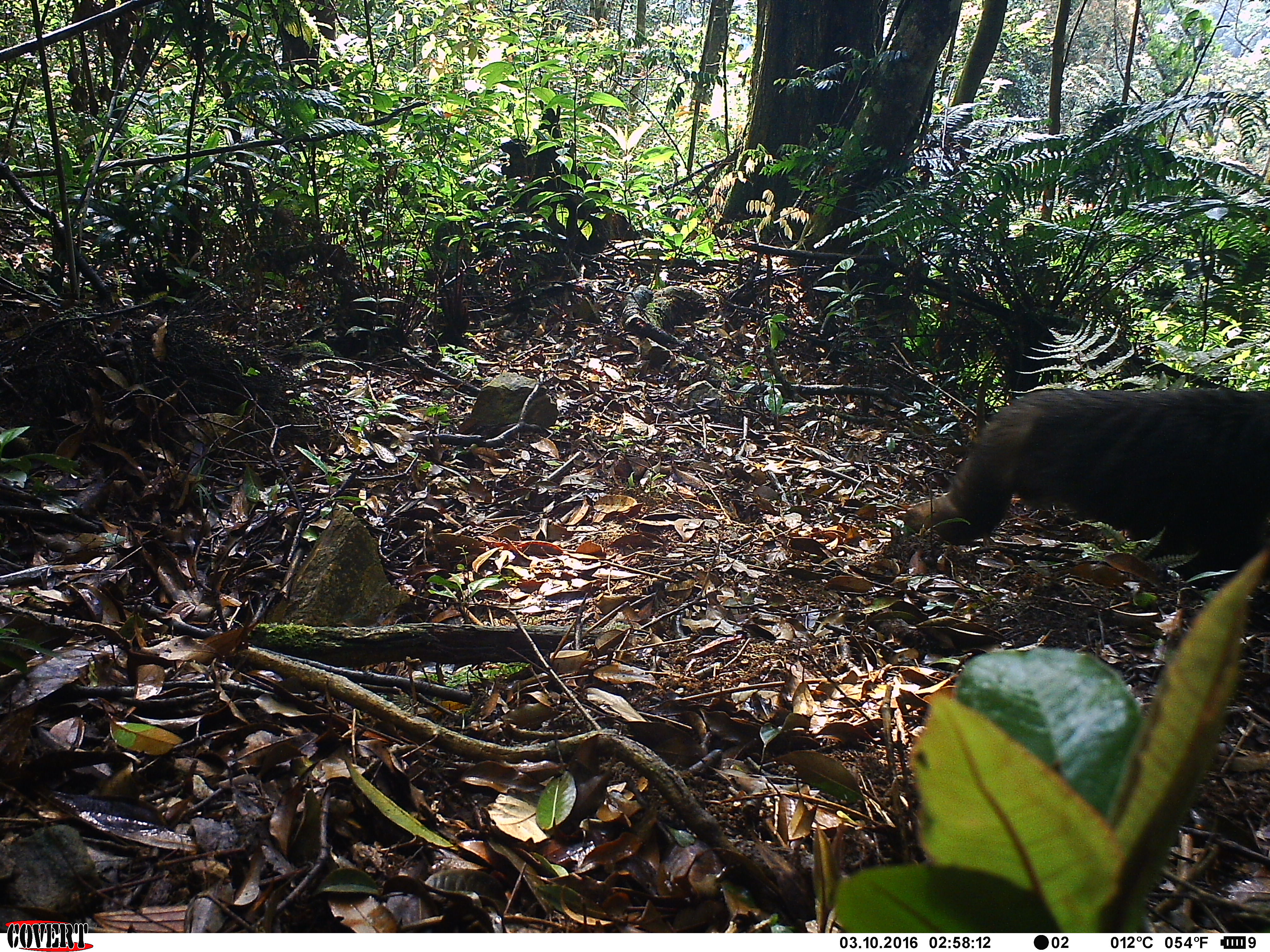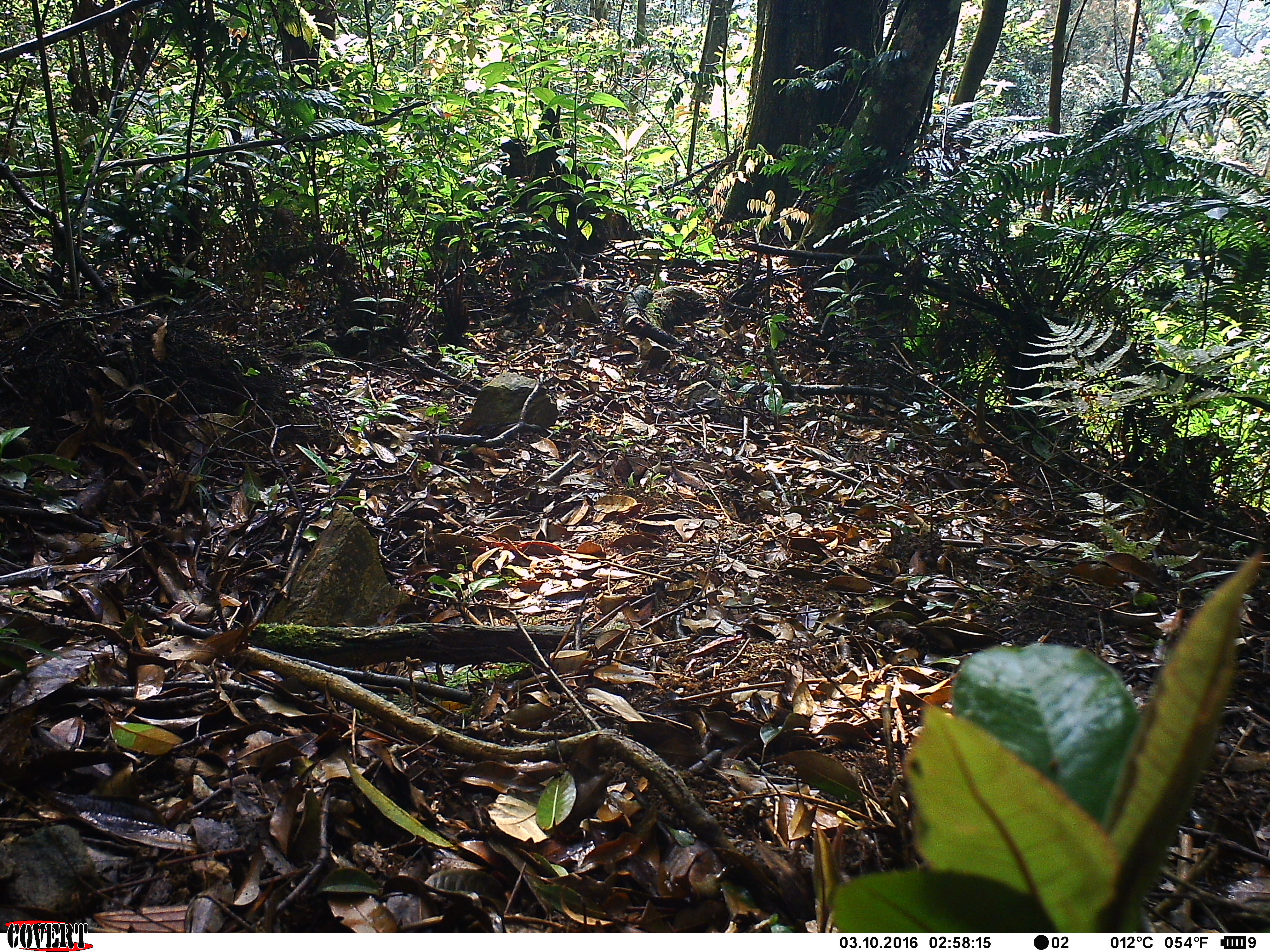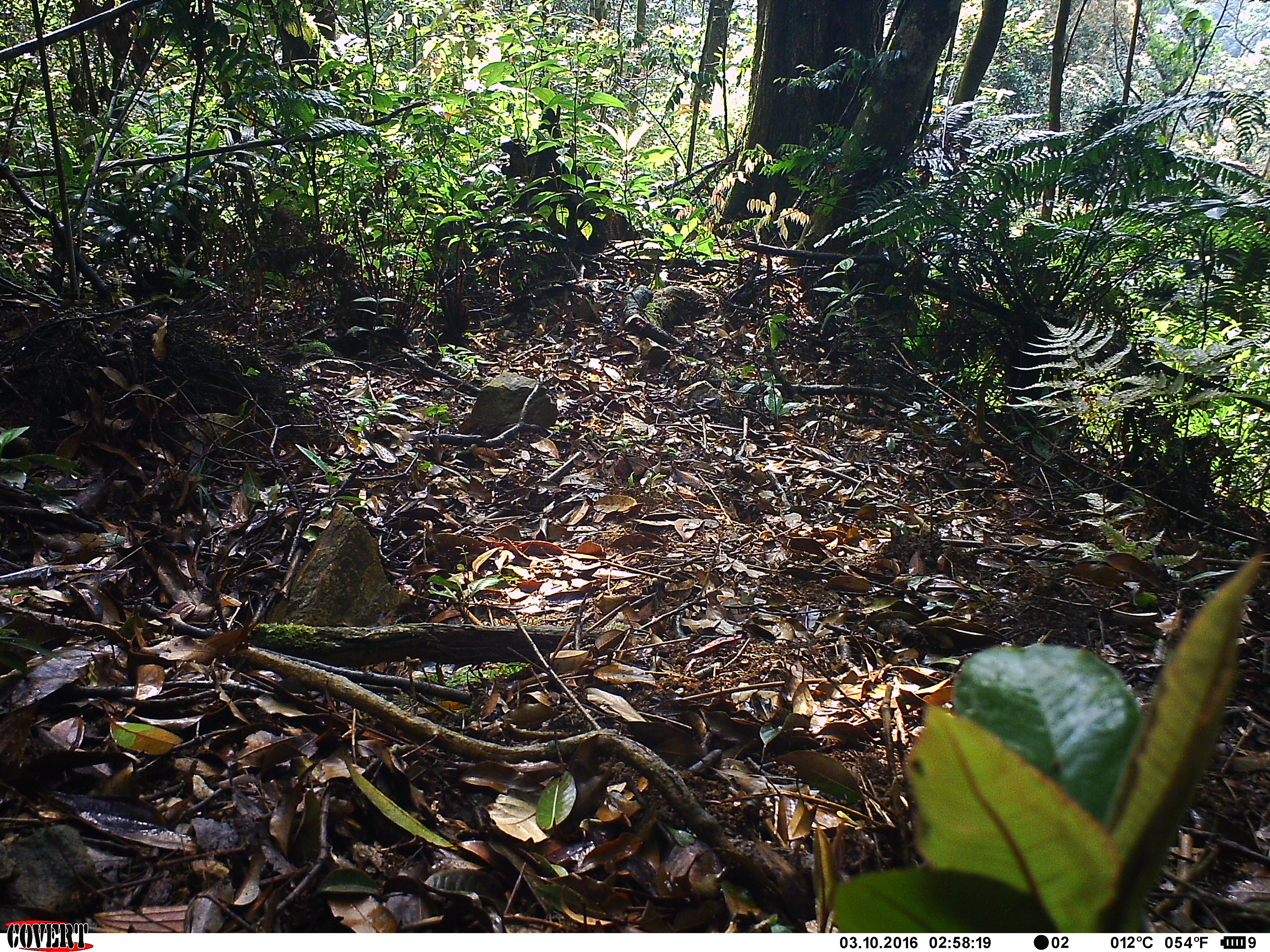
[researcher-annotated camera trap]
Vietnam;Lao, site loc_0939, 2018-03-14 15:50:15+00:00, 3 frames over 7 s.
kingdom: Animalia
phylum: Chordata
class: Mammalia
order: Primates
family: Cercopithecidae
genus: Macaca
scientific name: Macaca arctoides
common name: stump-tailed macaque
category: stump tailed macaque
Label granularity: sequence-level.